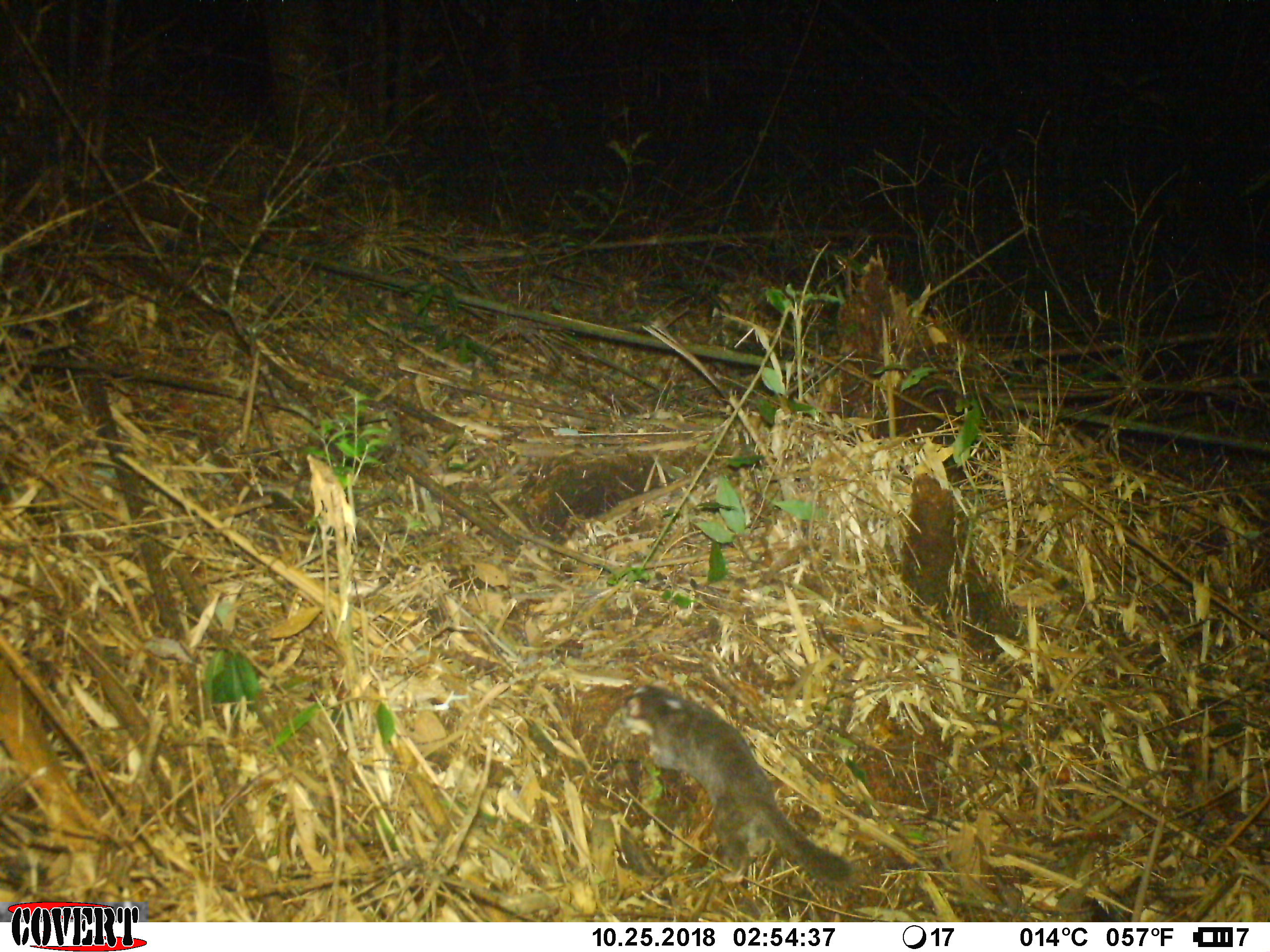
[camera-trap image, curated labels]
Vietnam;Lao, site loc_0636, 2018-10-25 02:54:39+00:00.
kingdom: Animalia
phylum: Chordata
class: Mammalia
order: Carnivora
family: Mustelidae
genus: Melogale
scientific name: Melogale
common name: ferret badger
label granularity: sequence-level